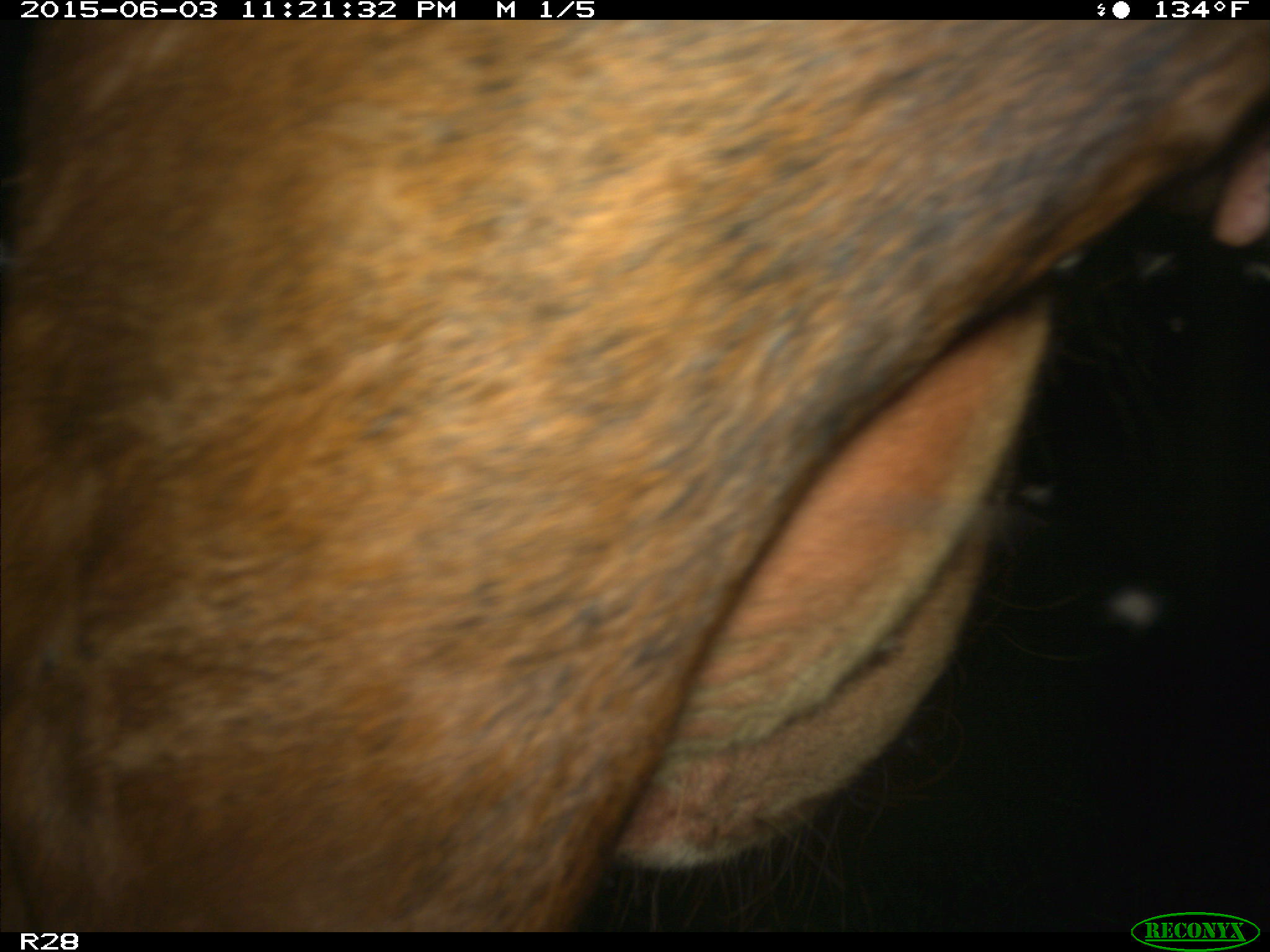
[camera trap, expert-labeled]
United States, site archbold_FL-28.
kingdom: Animalia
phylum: Chordata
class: Mammalia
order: Artiodactyla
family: Bovidae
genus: Bos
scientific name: Bos taurus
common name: domestic cow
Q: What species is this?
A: Bos taurus (domestic cow).